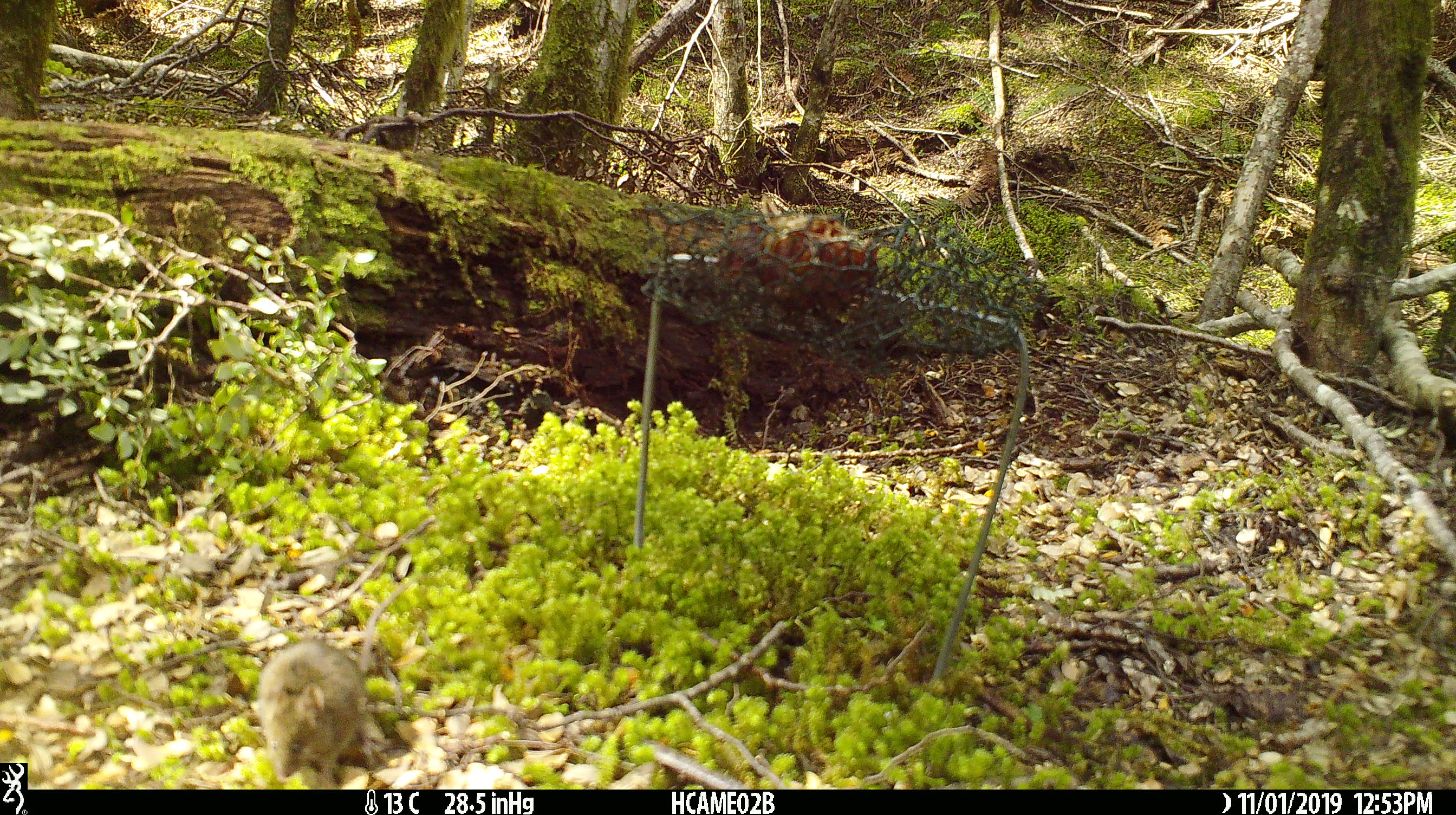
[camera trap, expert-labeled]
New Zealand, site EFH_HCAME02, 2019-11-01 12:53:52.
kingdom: Animalia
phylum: Chordata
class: Mammalia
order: Rodentia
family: Muridae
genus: Mus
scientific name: Mus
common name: mouse